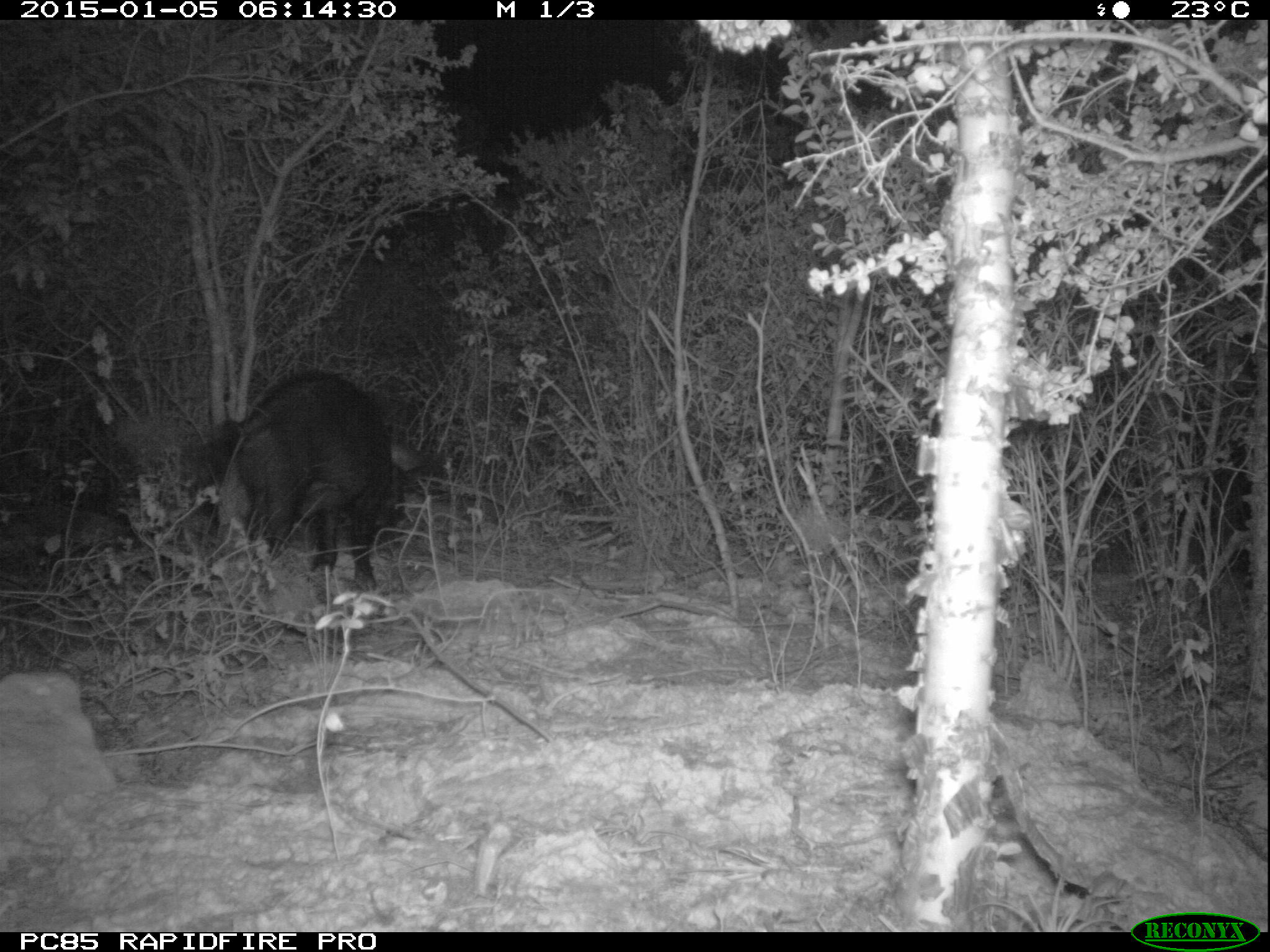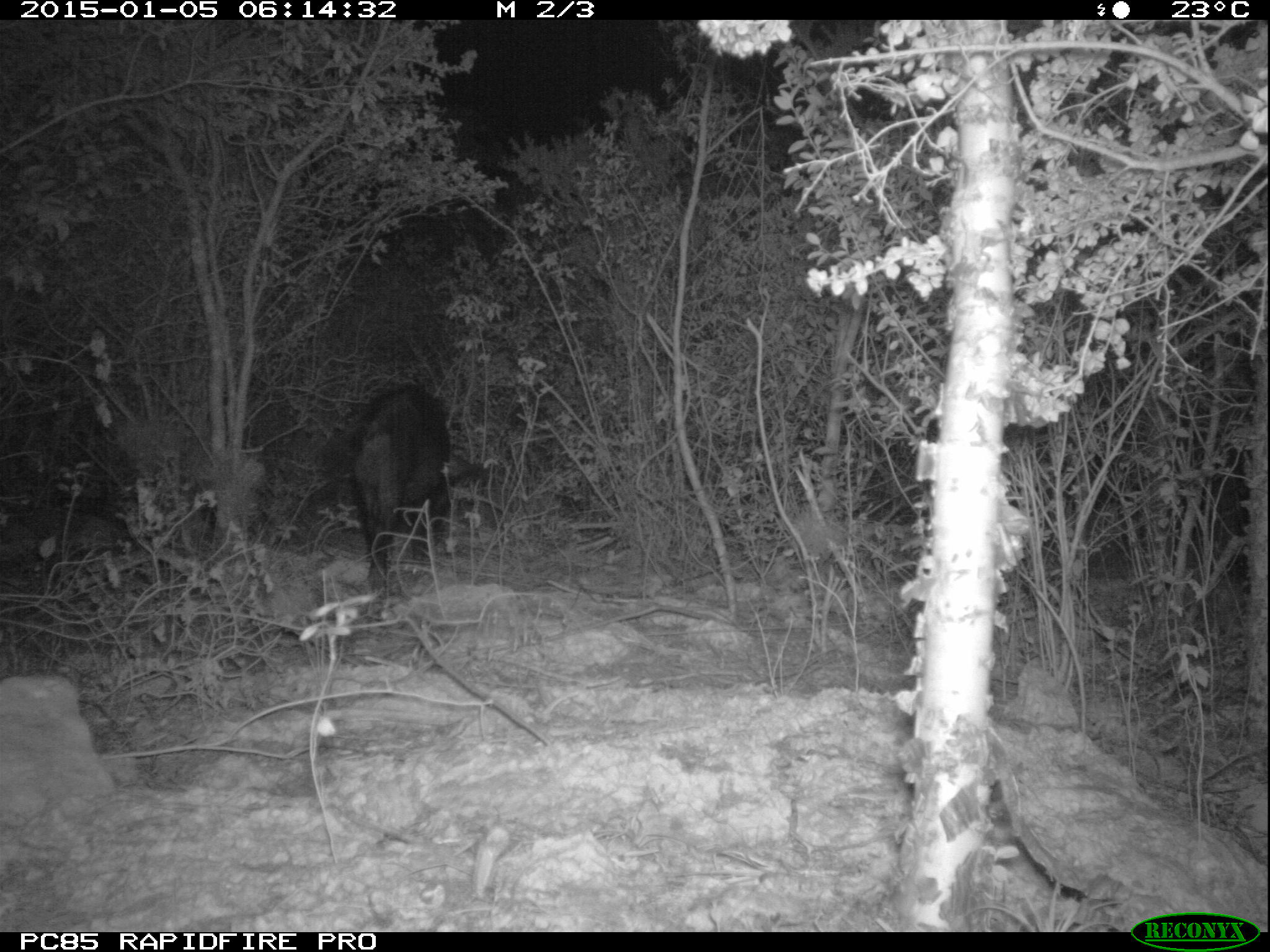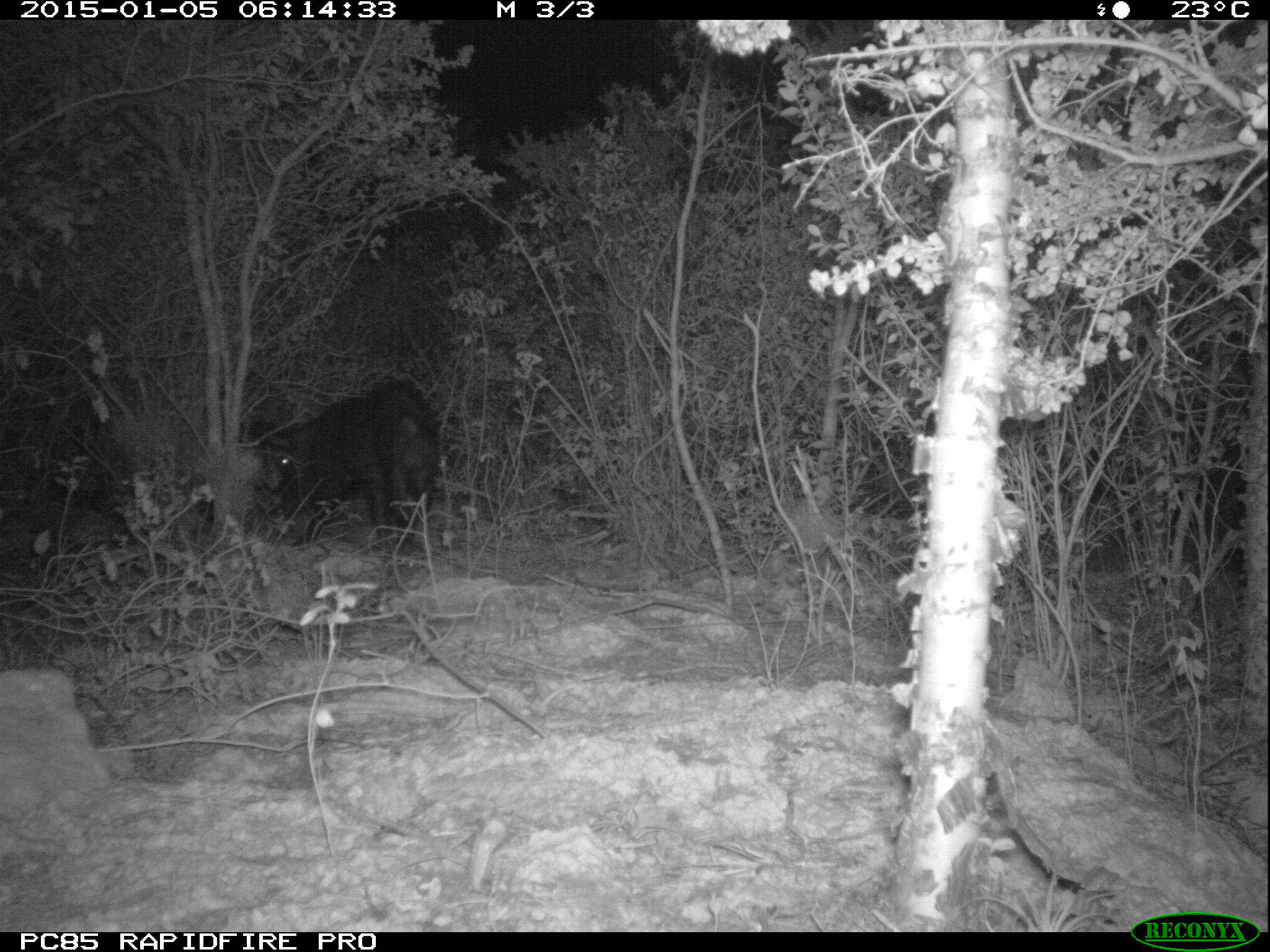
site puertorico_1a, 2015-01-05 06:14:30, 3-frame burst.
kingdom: Animalia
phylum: Chordata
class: Mammalia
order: Artiodactyla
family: Suidae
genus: Sus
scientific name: Sus scrofa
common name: pig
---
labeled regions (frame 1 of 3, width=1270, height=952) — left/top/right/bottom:
pig: 203/368/428/604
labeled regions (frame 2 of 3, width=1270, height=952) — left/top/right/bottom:
pig: 347/382/455/593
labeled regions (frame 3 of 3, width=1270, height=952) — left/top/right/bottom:
pig: 267/377/443/549